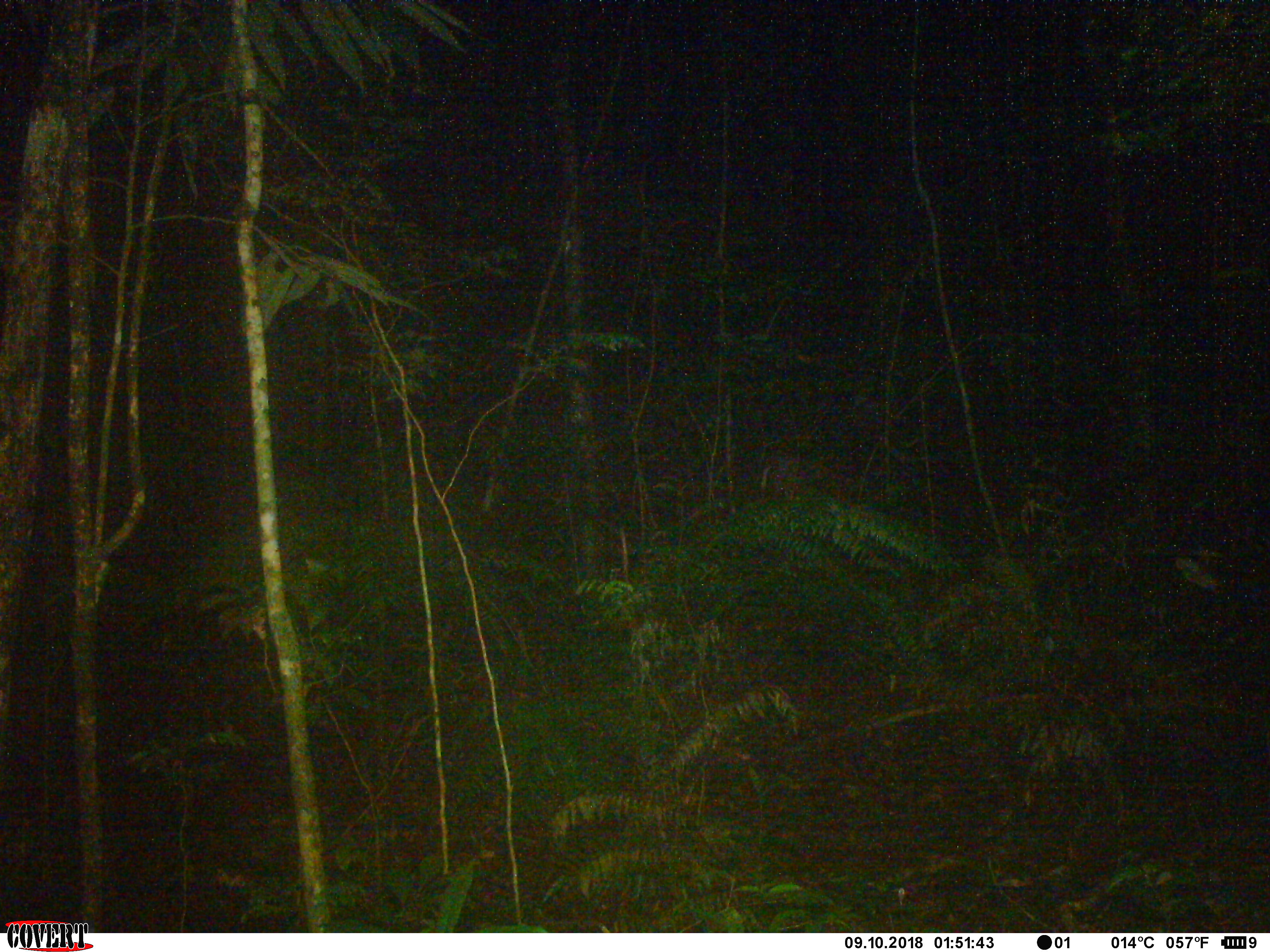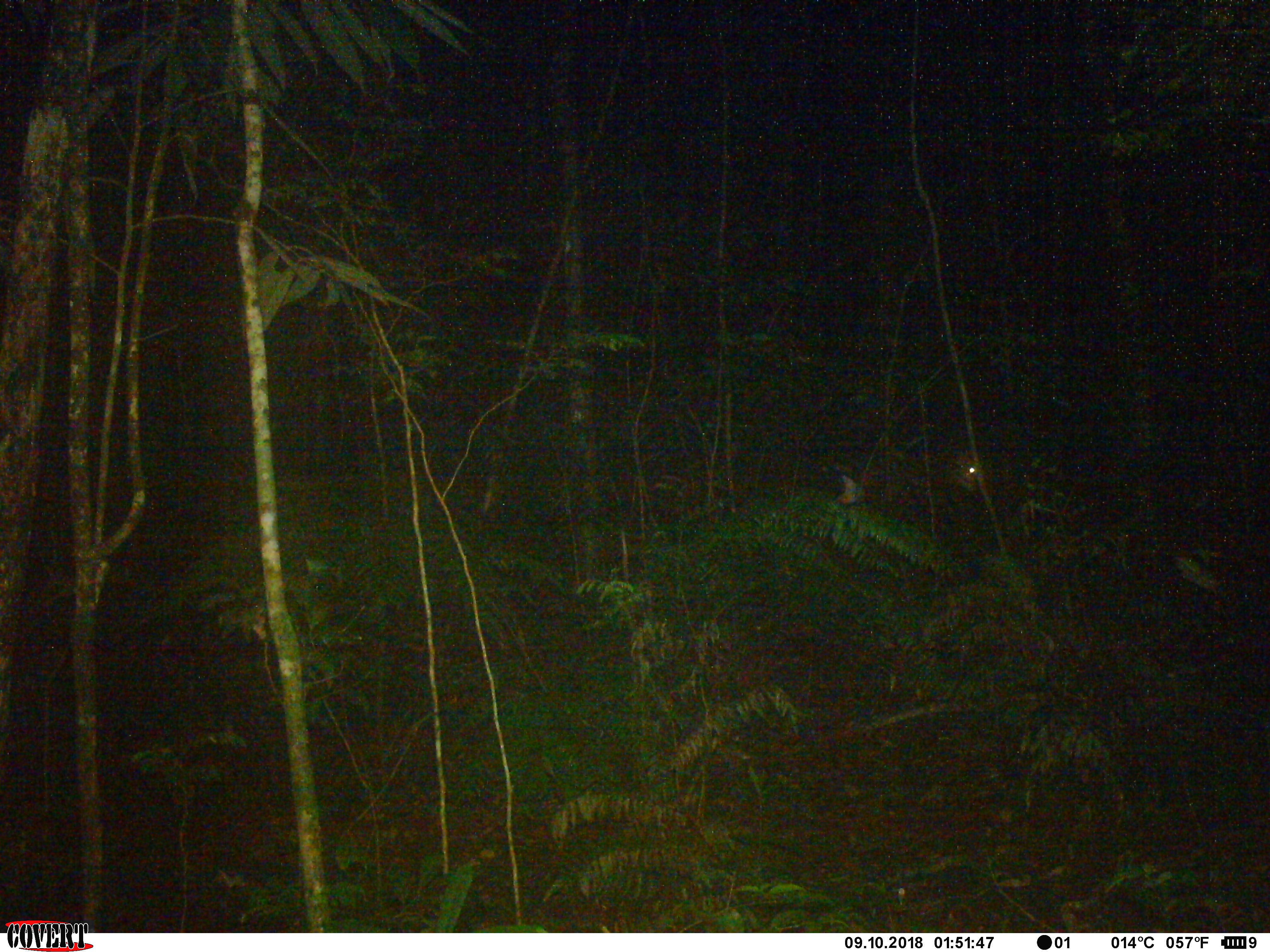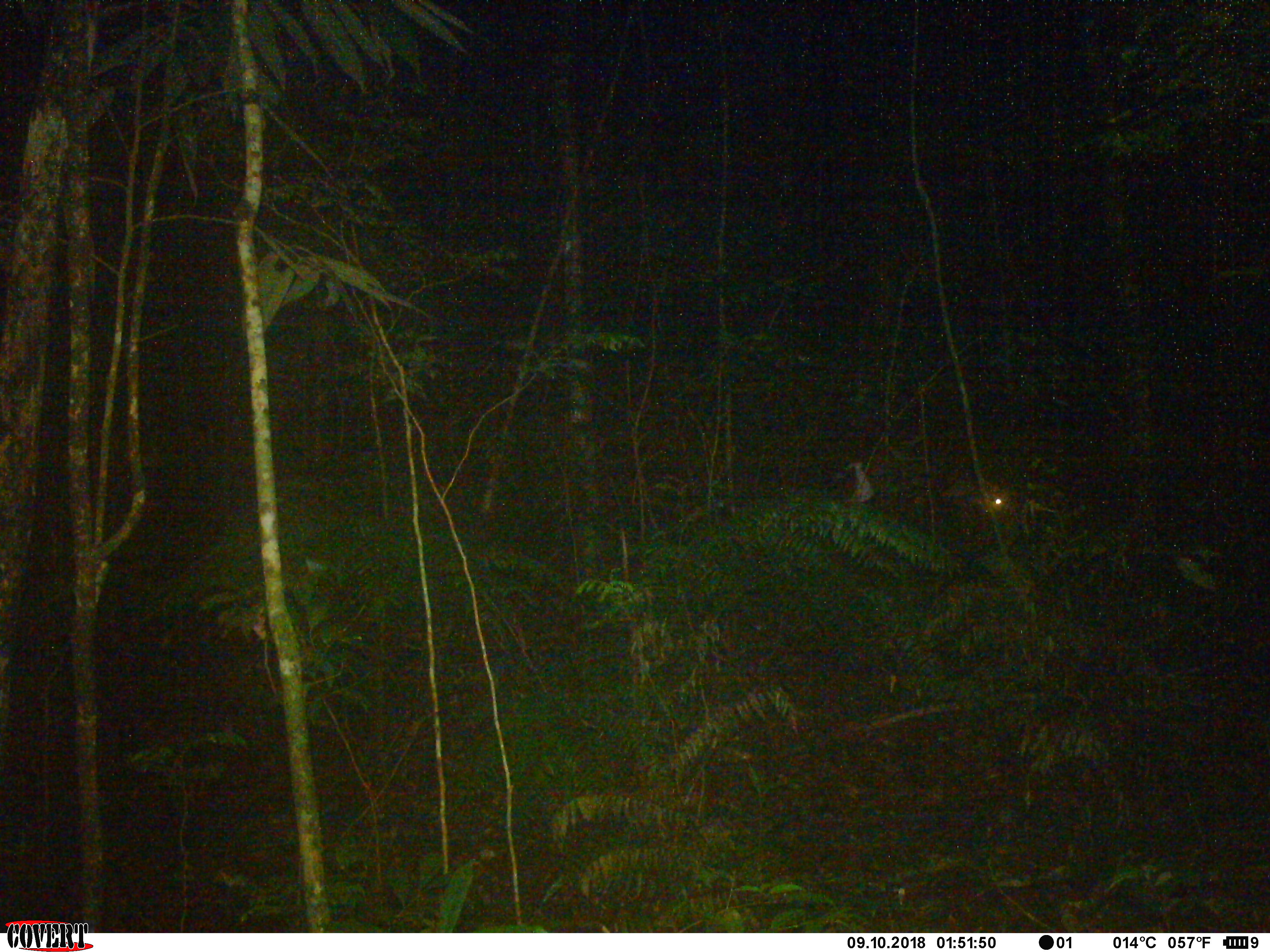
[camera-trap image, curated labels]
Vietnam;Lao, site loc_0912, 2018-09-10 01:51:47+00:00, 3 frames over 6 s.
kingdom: Animalia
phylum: Chordata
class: Mammalia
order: Artiodactyla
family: Cervidae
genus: Muntiacus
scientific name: Muntiacus rooseveltorum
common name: roosevelt's muntjac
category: roosevelts muntjac group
Roosevelts muntjac group (roosevelt's muntjac) (Muntiacus rooseveltorum). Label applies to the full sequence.